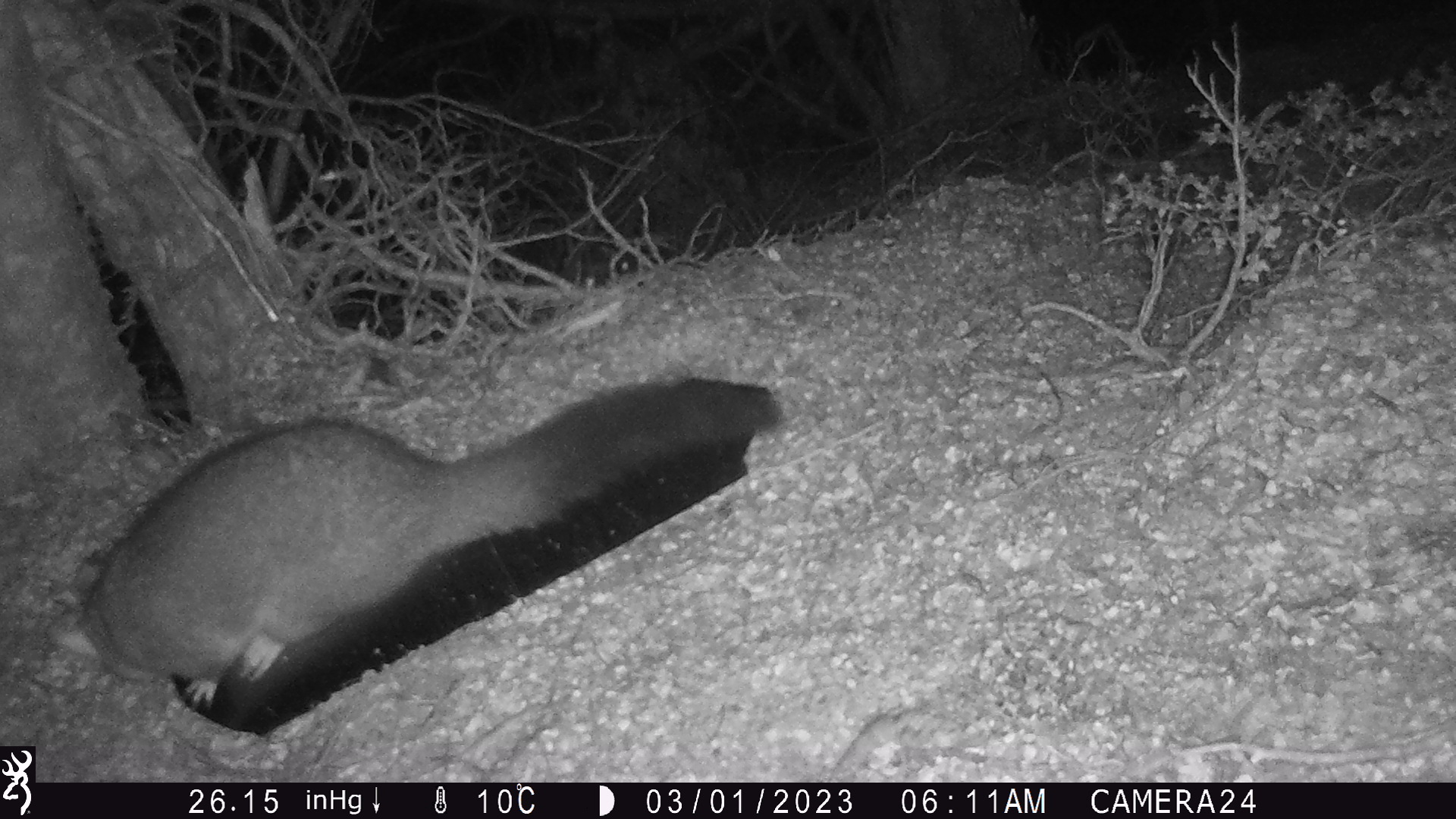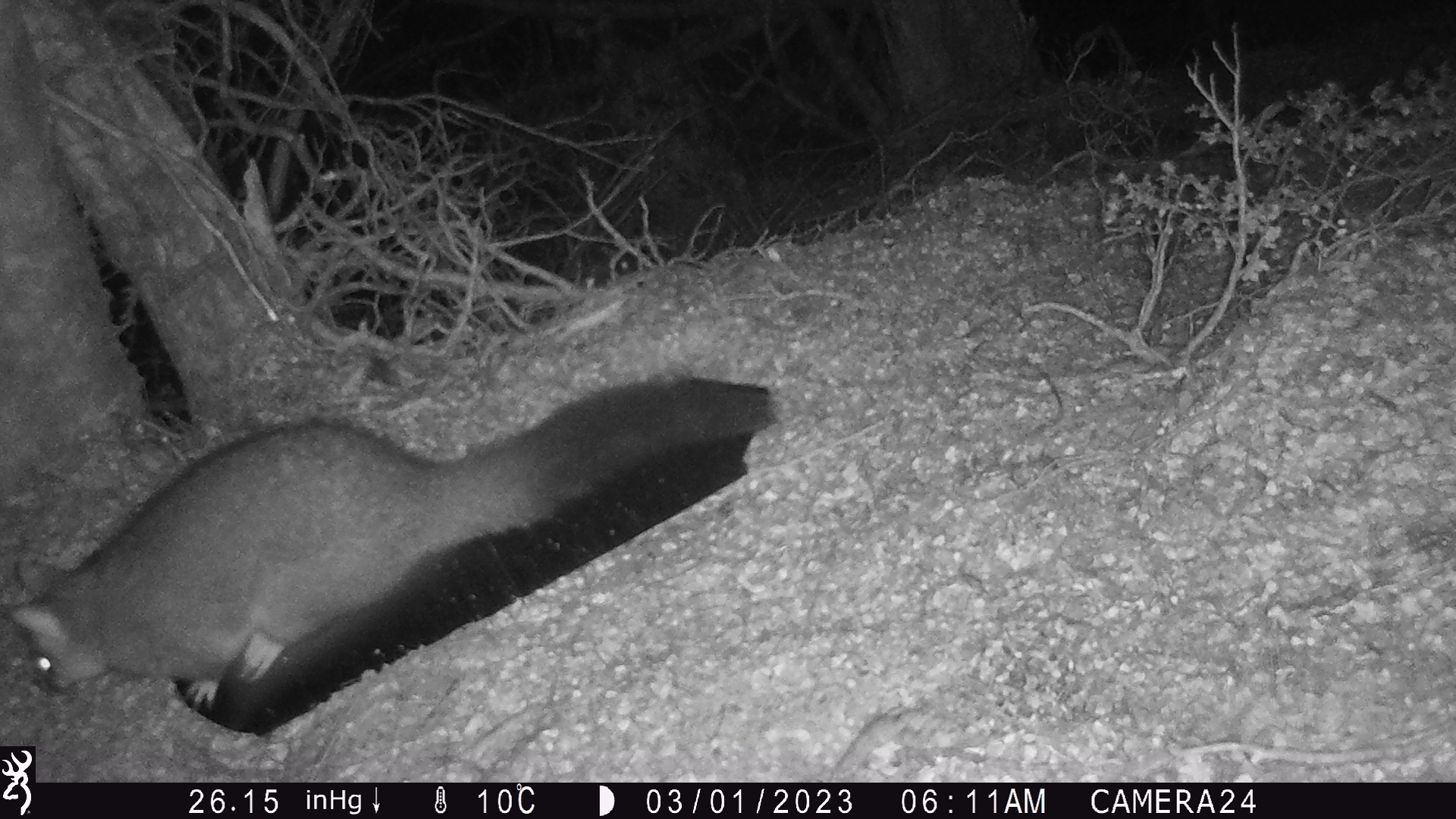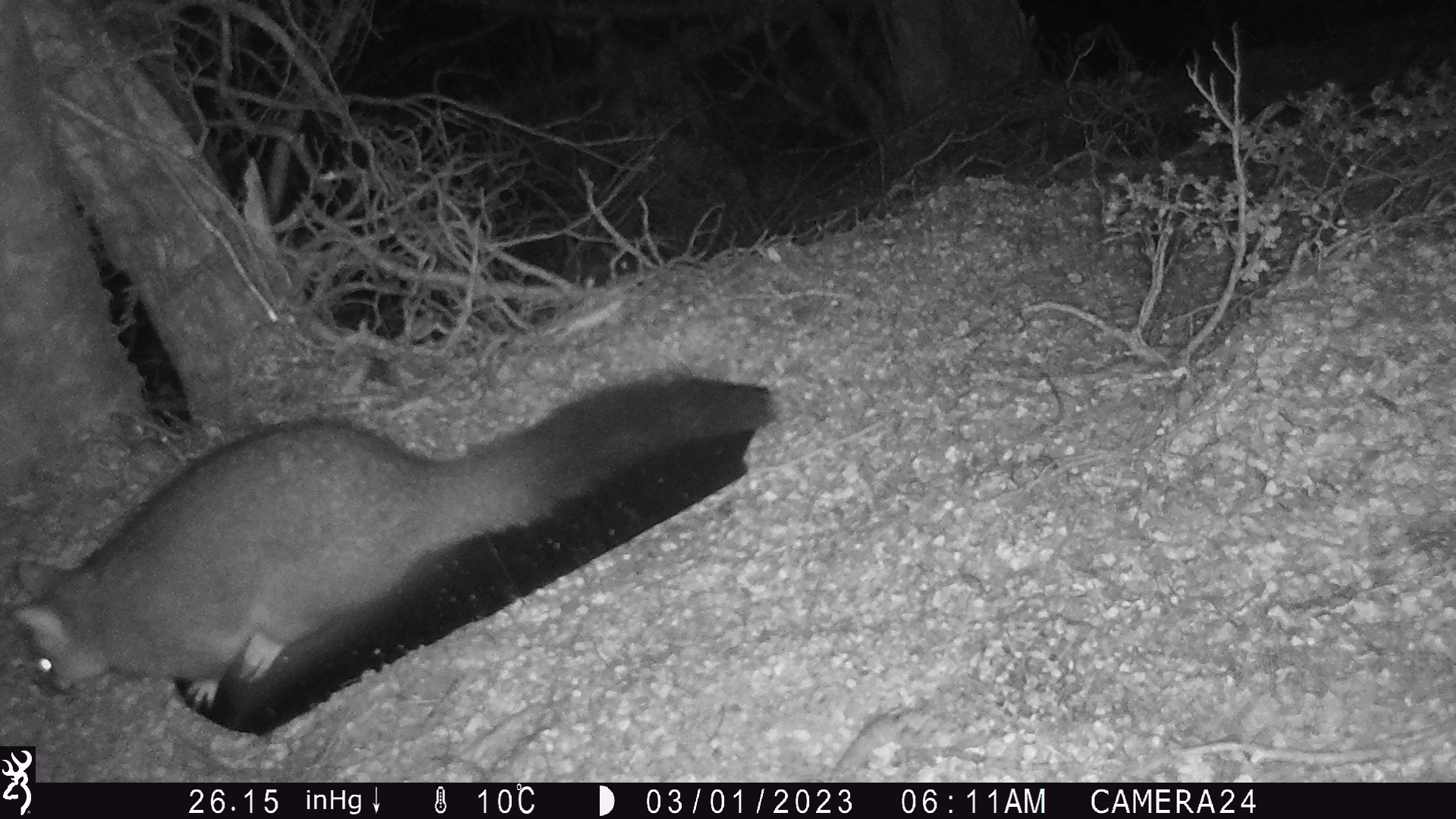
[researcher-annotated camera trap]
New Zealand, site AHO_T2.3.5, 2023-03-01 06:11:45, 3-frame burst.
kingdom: Animalia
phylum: Chordata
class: Mammalia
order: Carnivora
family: Mustelidae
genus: Mustela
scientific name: Mustela erminea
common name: stoat